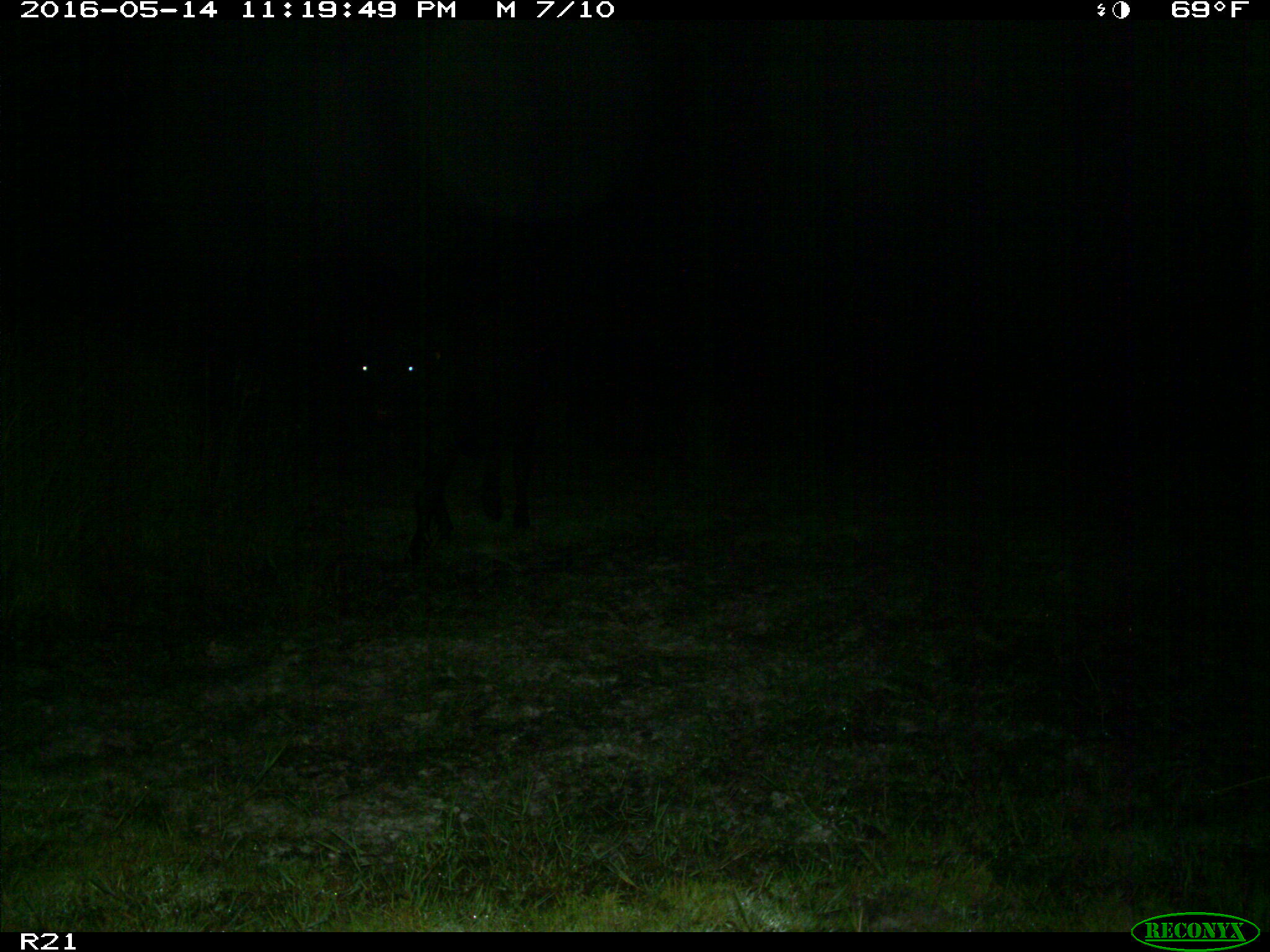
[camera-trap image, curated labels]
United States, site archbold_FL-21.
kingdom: Animalia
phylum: Chordata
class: Mammalia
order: Artiodactyla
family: Bovidae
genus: Bos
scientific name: Bos taurus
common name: domestic cow